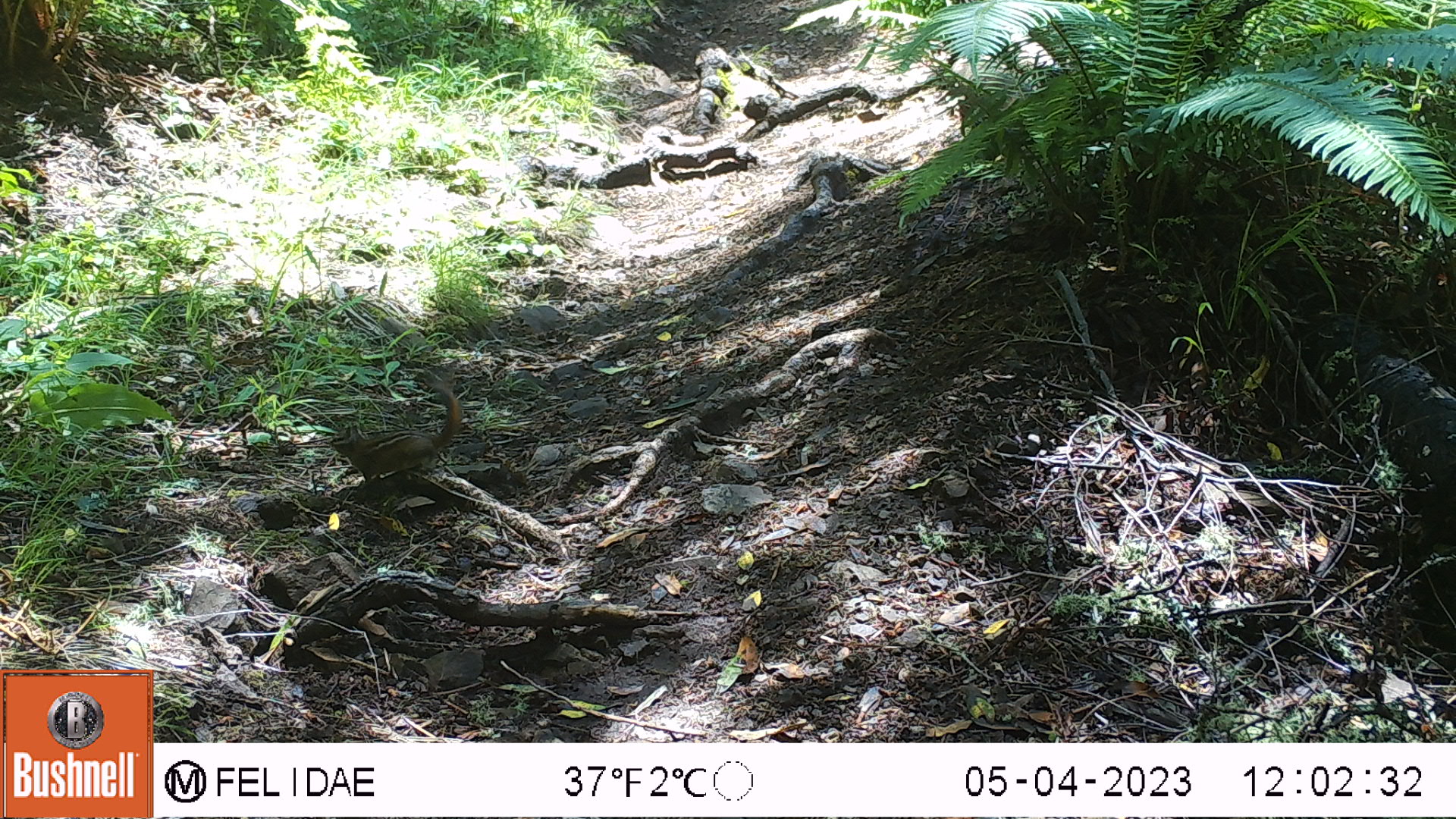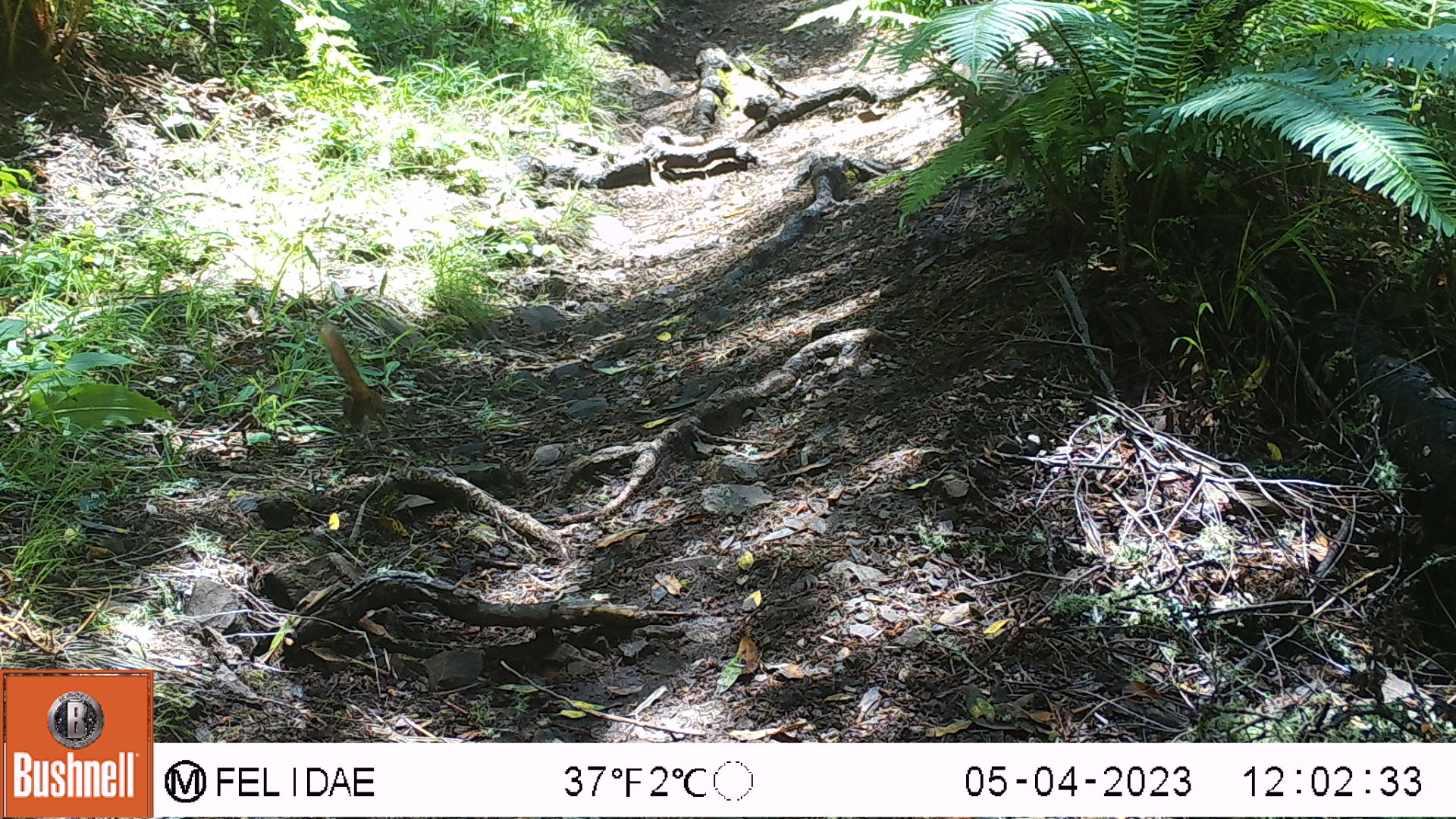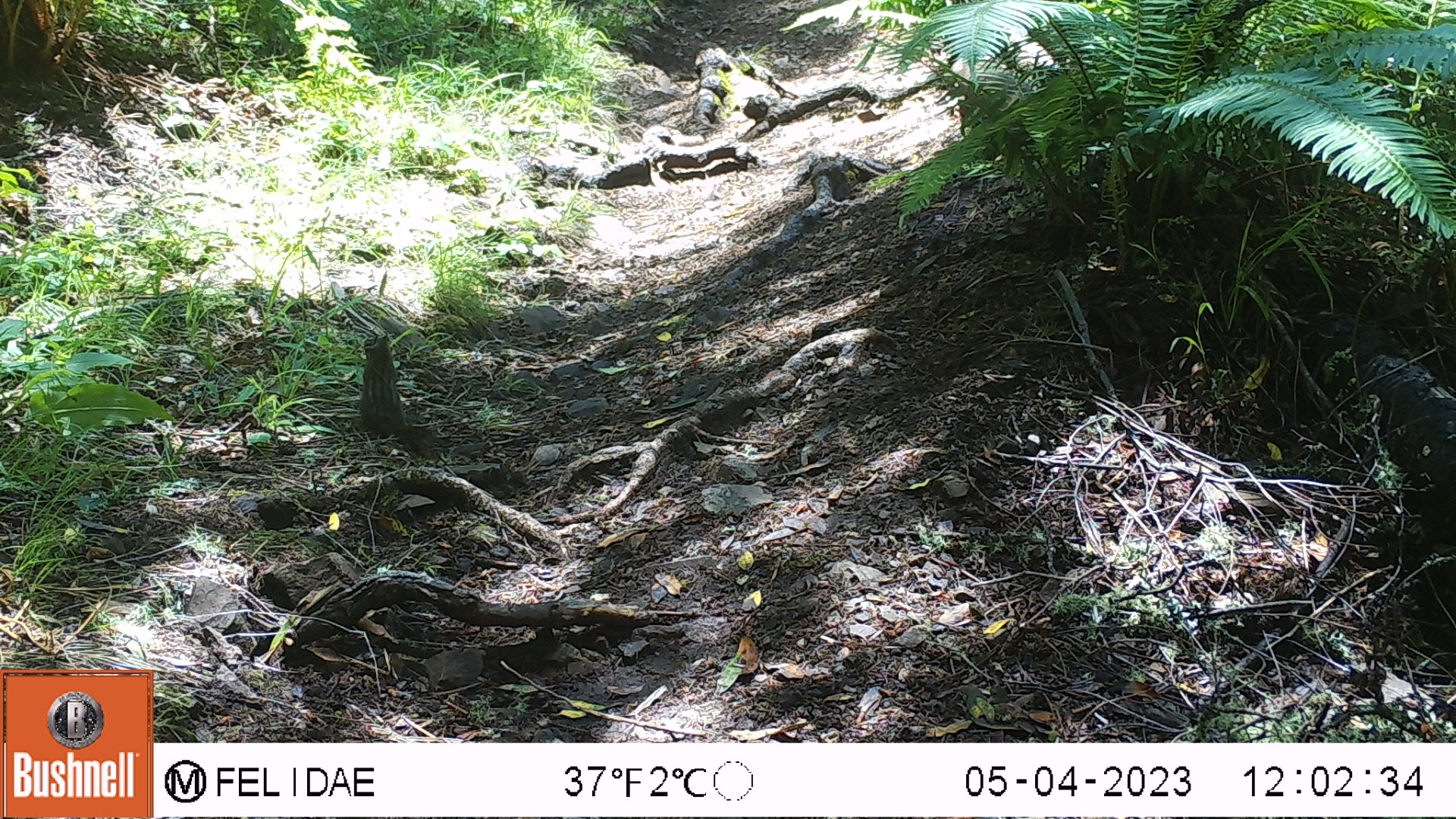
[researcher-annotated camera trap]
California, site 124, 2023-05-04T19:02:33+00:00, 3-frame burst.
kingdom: Animalia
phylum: Chordata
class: Mammalia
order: Rodentia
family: Sciuridae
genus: Neotamias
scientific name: Neotamias merriami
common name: merriam's chipmunk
Merriam's chipmunk (Neotamias merriami).